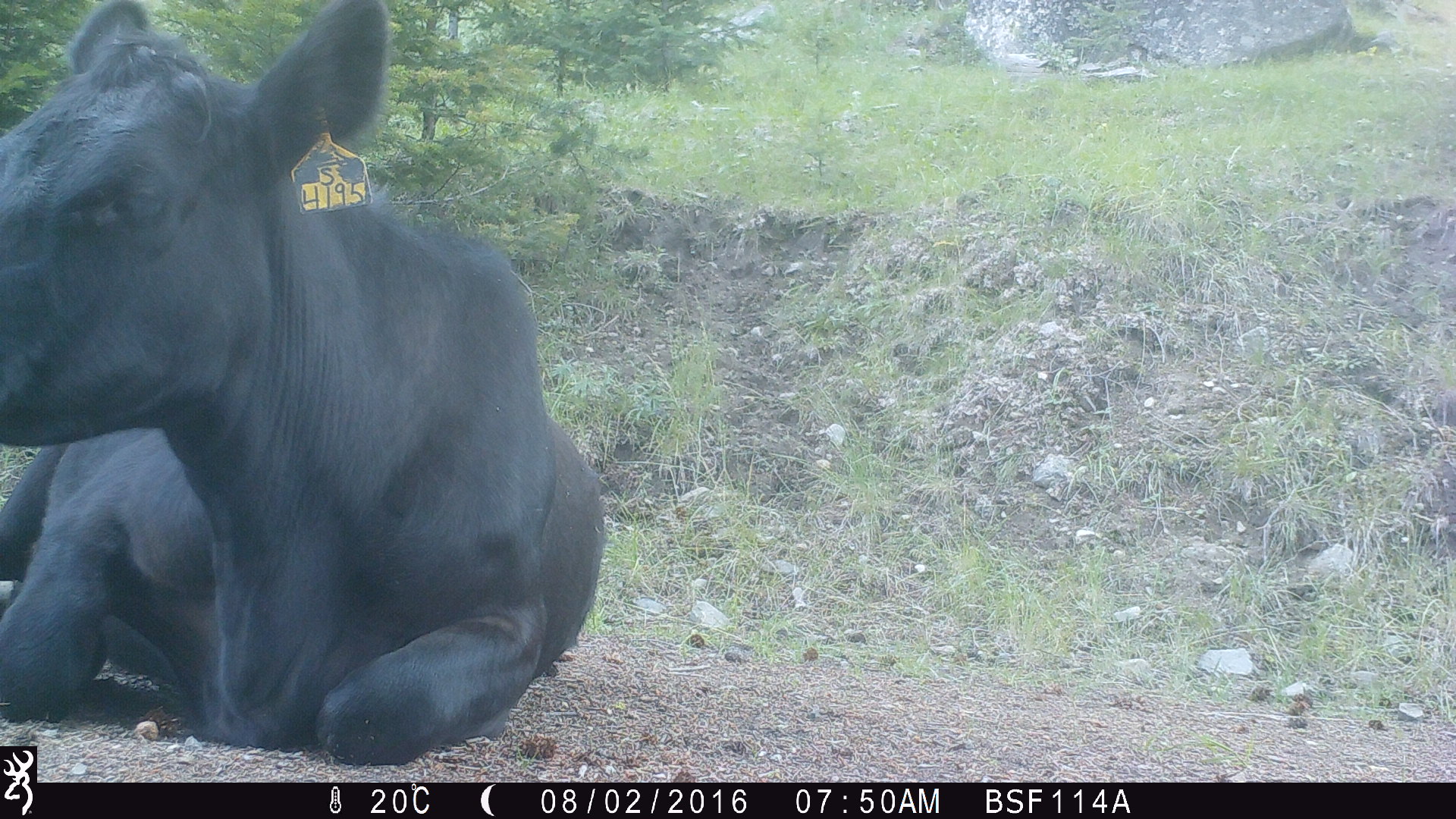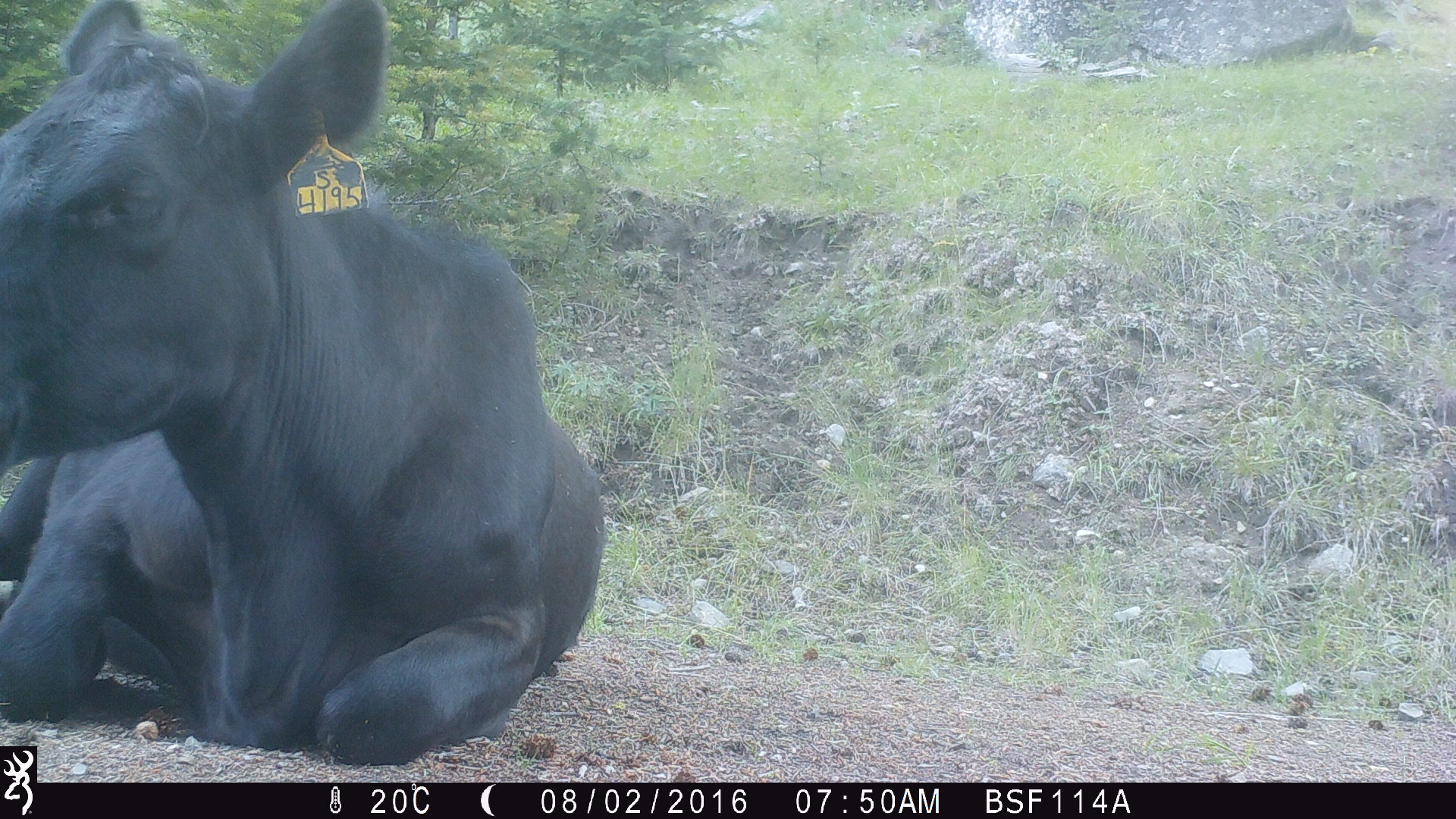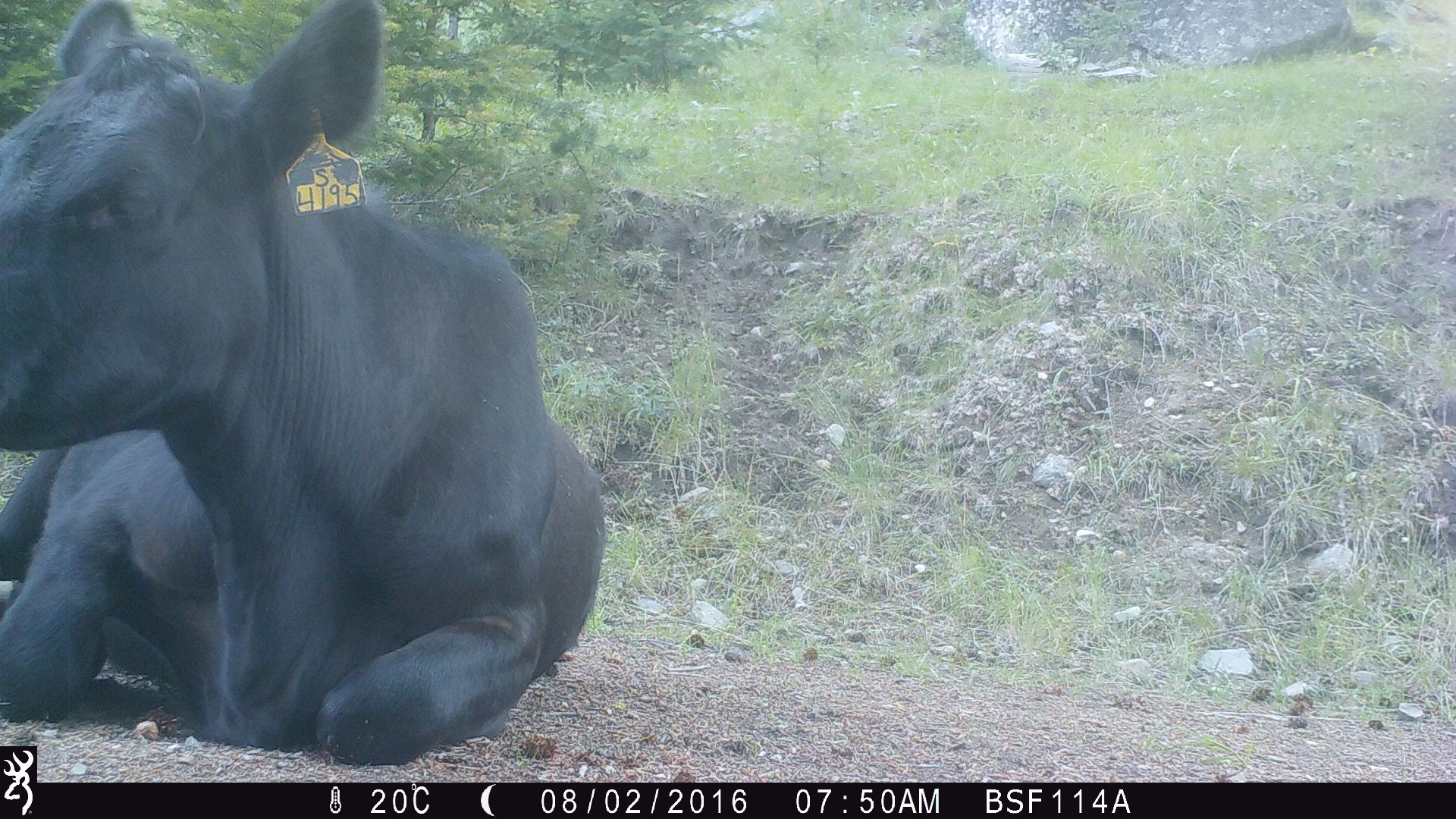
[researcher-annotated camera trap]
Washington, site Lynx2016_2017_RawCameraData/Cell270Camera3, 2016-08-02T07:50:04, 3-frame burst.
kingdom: Animalia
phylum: Chordata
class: Mammalia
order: Artiodactyla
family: Bovidae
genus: Bos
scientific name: Bos taurus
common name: domestic cattle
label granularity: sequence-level